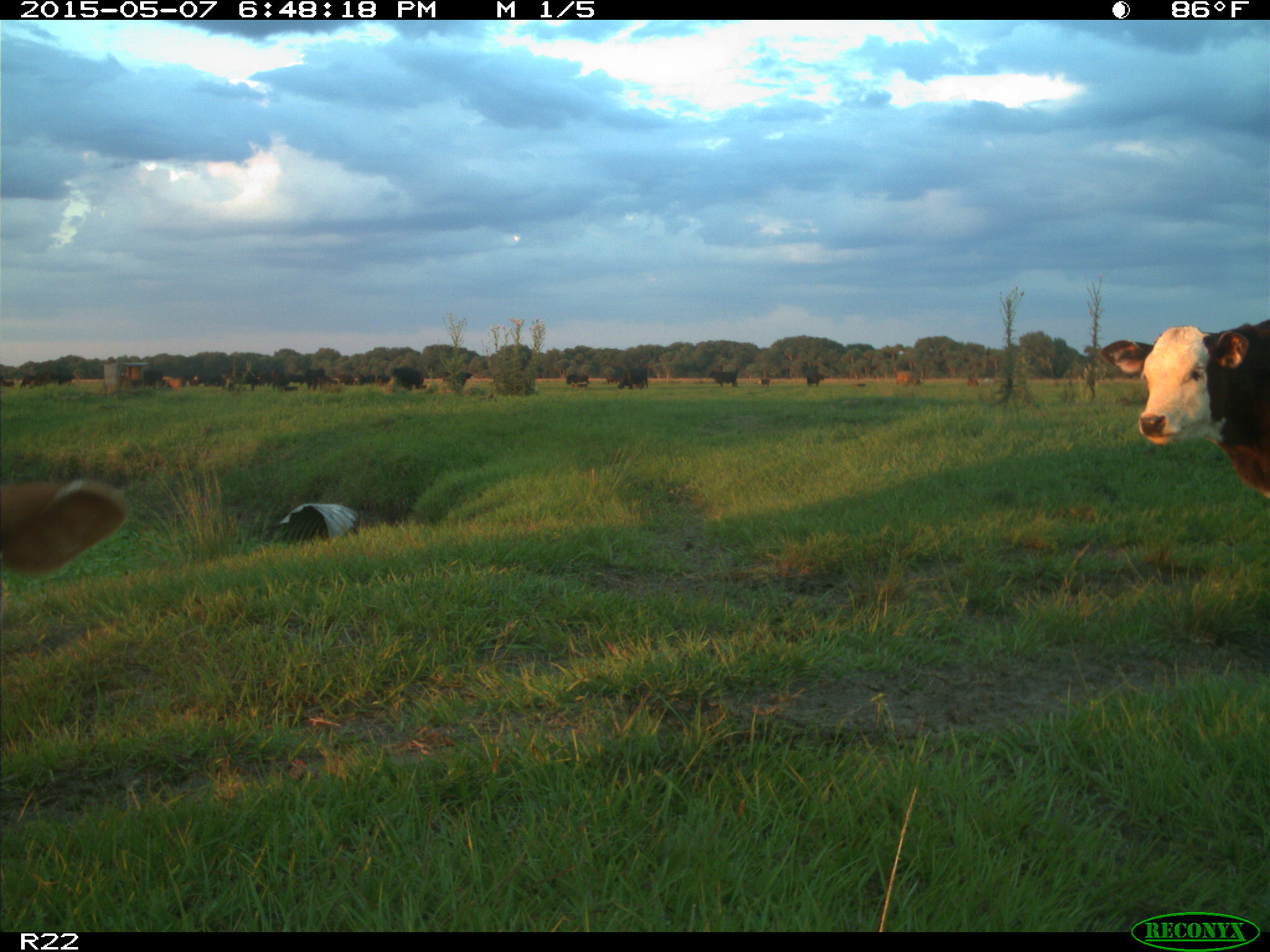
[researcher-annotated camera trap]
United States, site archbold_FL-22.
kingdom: Animalia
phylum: Chordata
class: Mammalia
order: Artiodactyla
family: Bovidae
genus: Bos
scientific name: Bos taurus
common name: domestic cow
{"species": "Bos taurus (domestic cow)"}